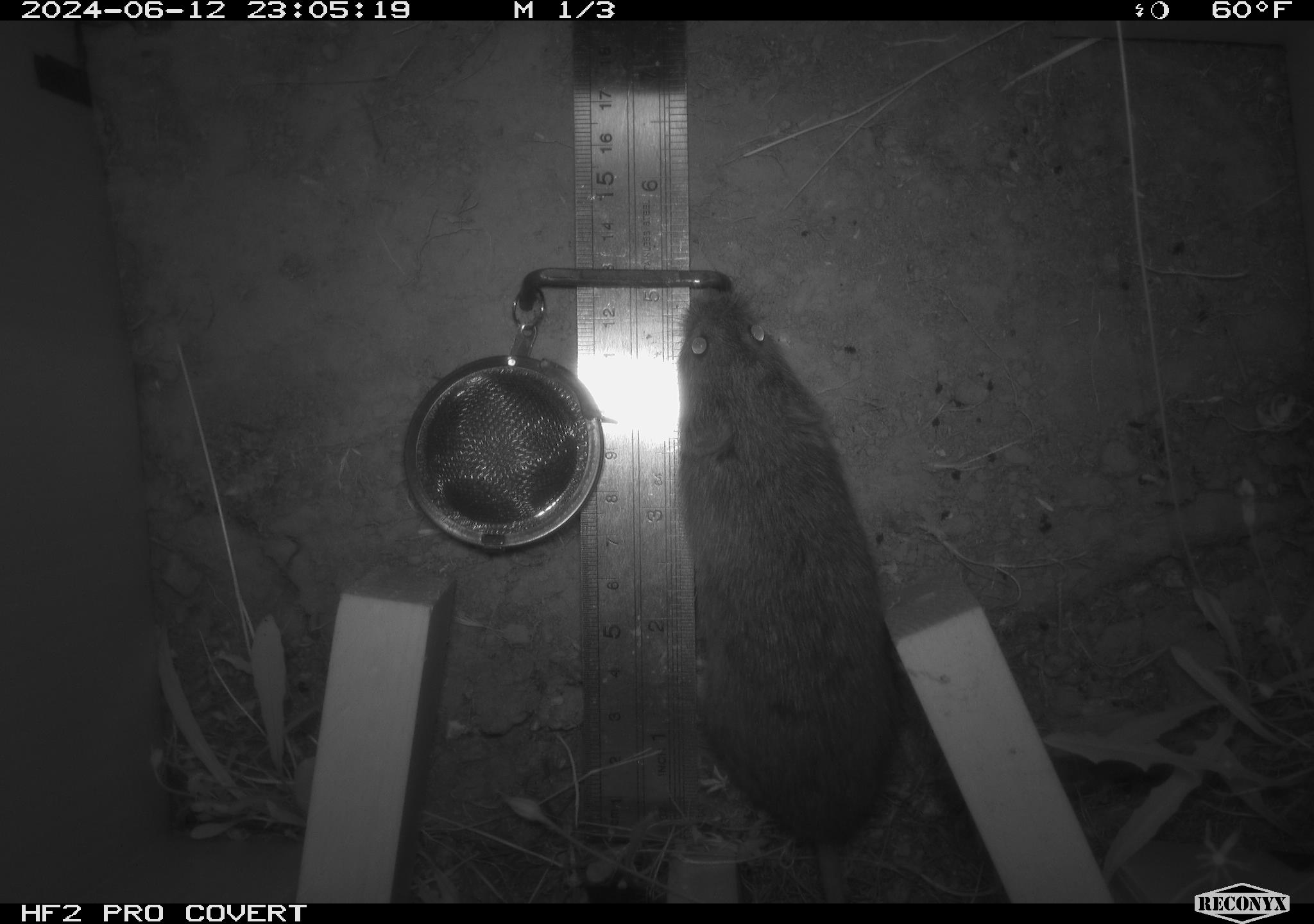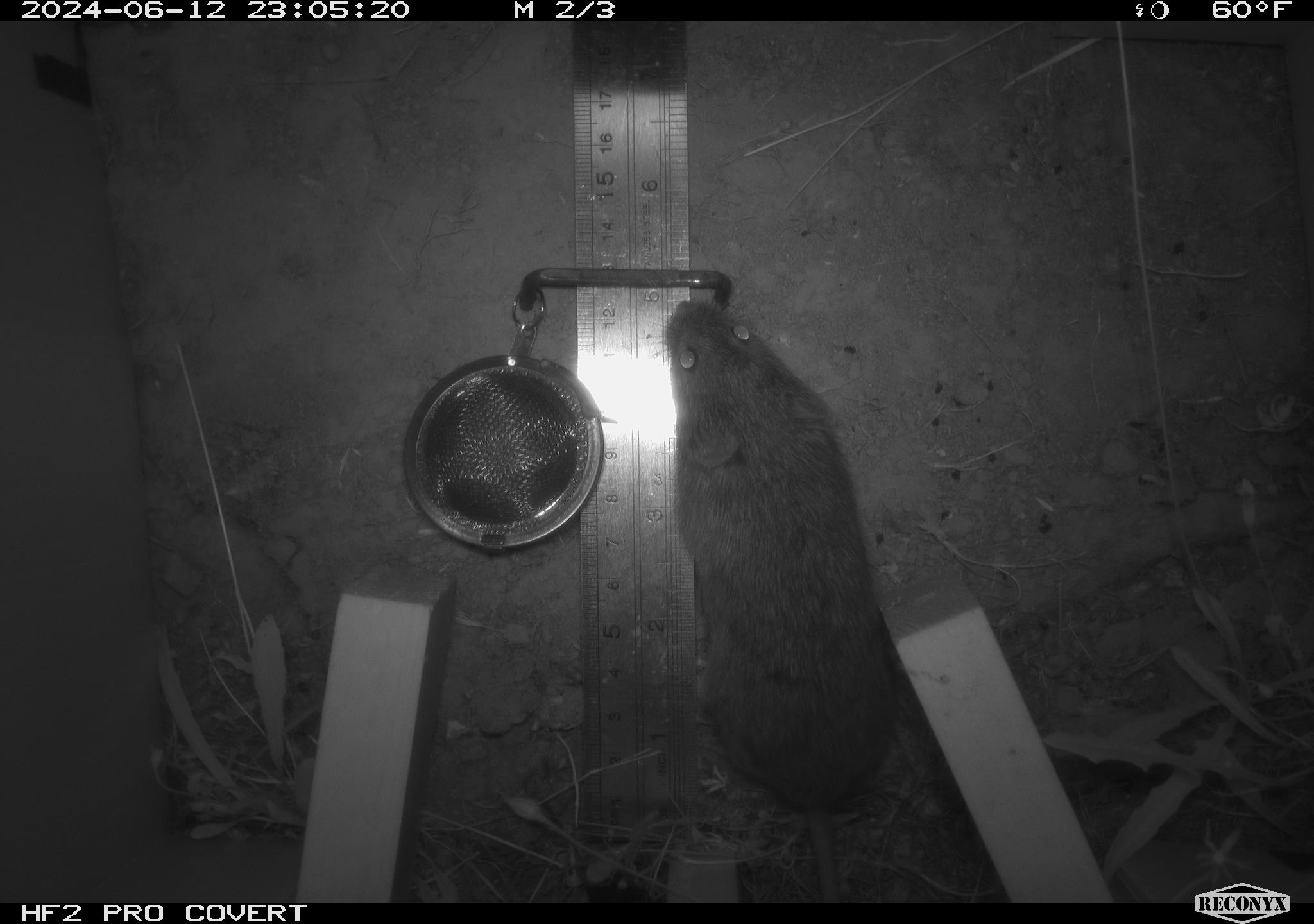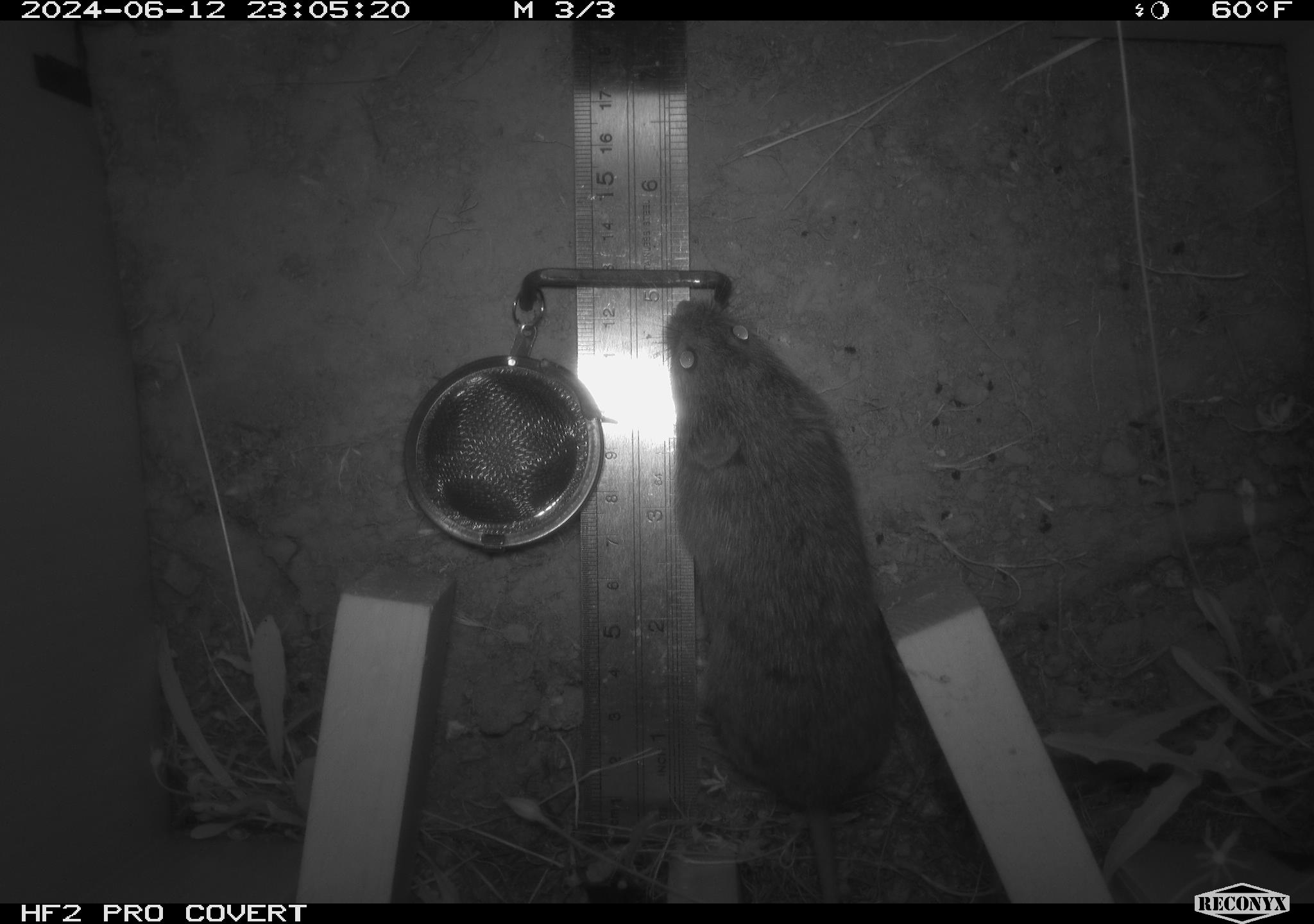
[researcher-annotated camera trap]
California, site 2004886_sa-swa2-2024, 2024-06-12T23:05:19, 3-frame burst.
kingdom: Animalia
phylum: Chordata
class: Mammalia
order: Rodentia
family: Cricetidae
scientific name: Arvicolinae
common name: voles, lemmings, and muskrats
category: arvicolinae subfamily